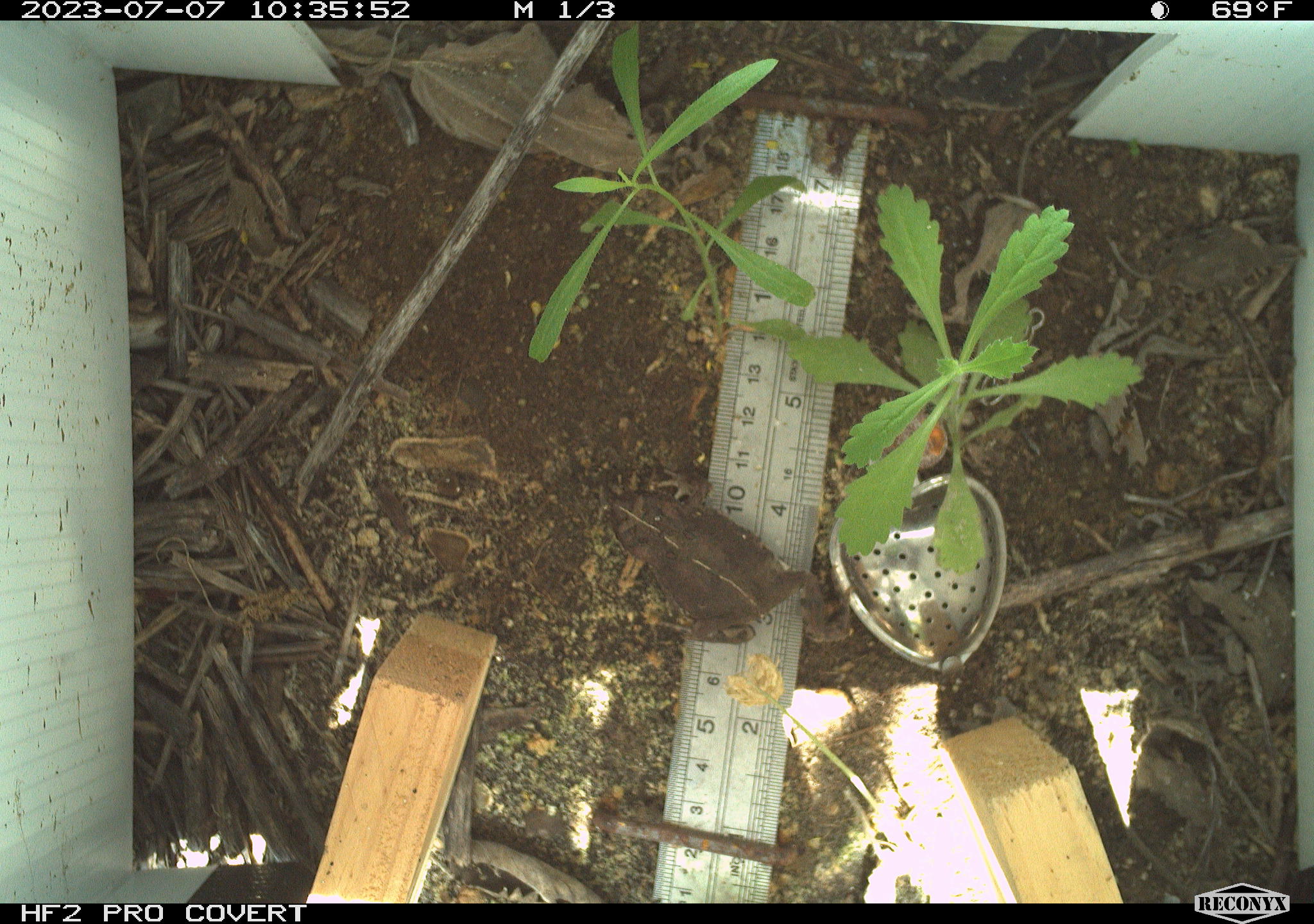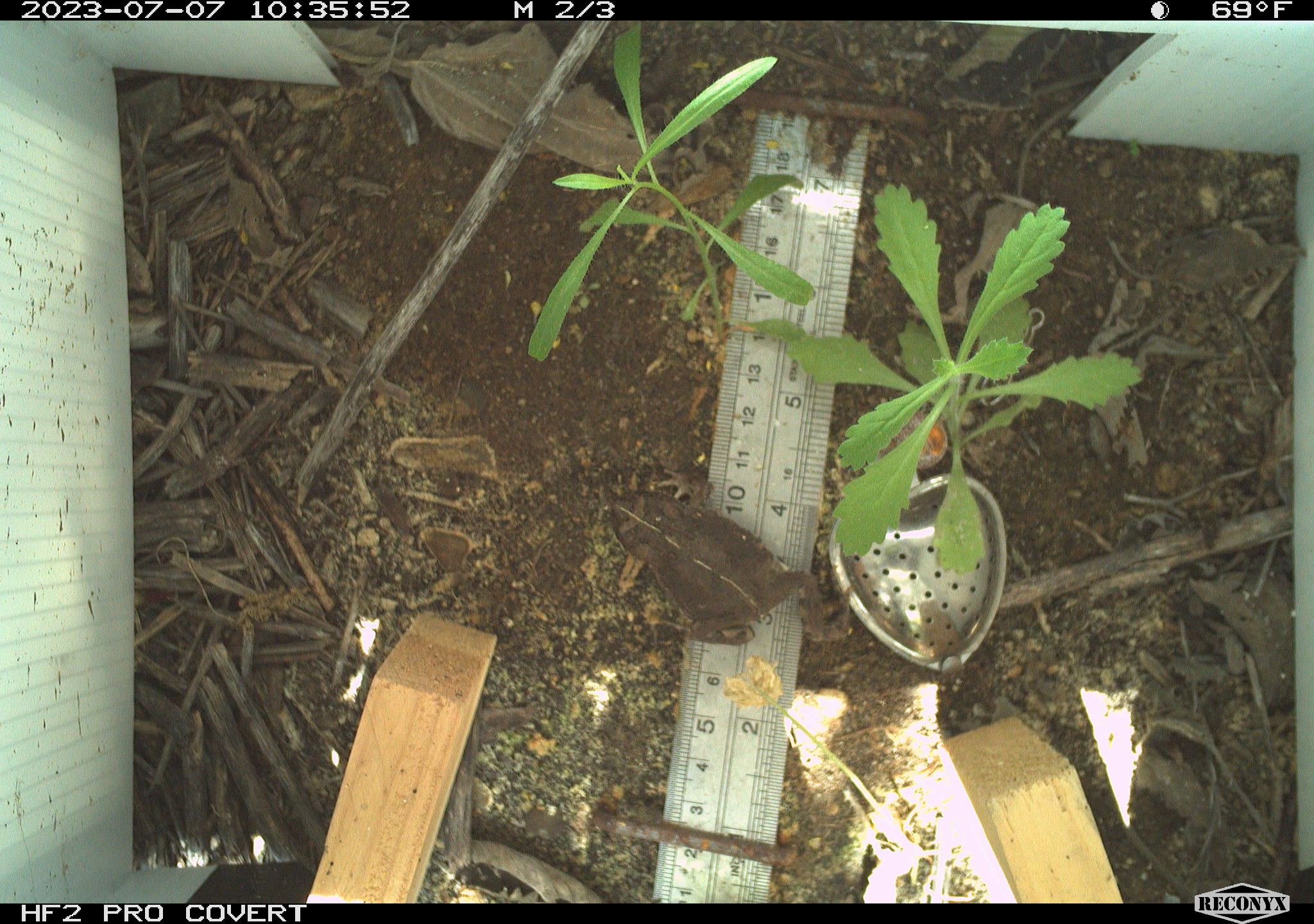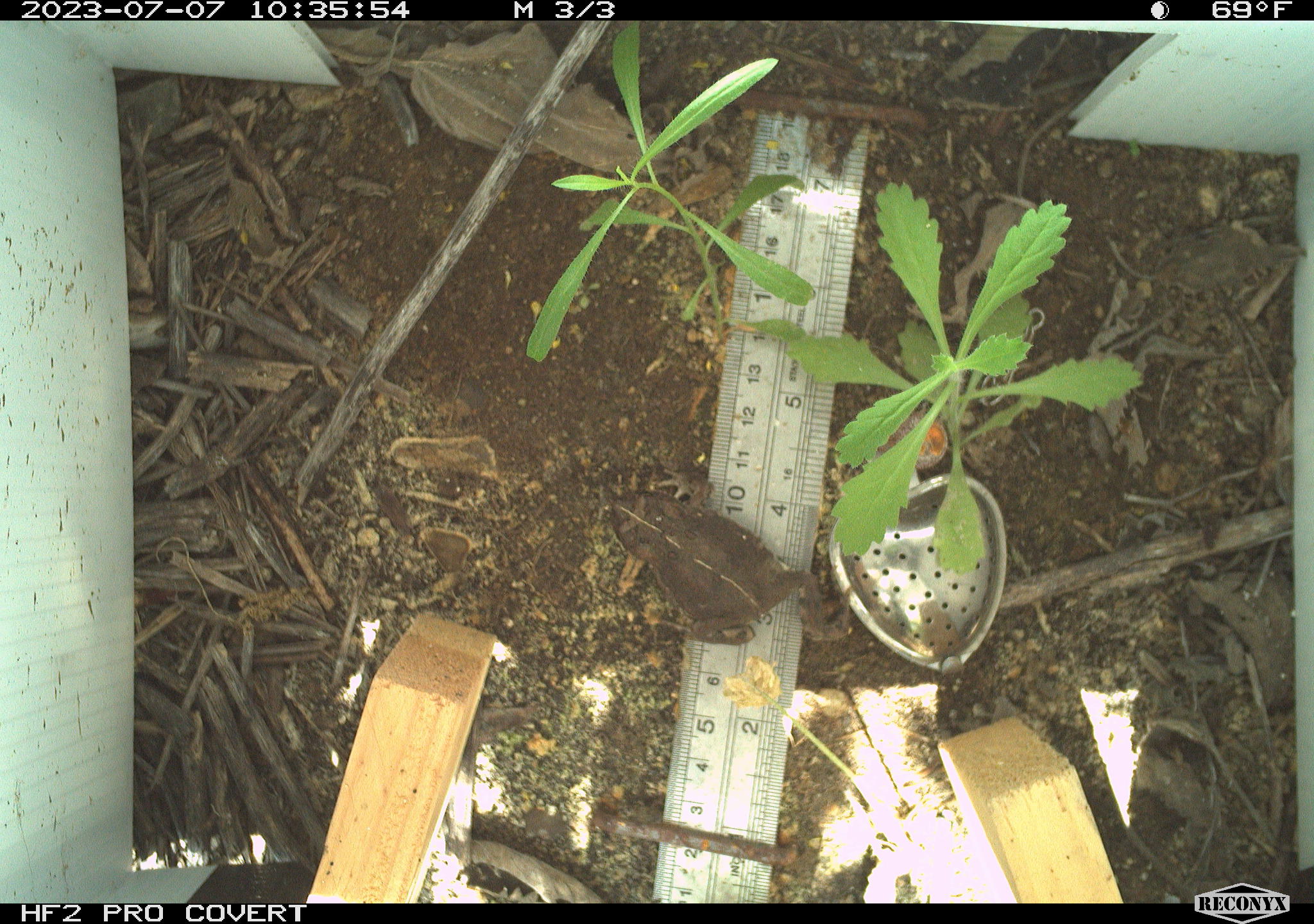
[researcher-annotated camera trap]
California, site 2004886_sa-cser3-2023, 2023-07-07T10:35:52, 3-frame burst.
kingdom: Animalia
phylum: Chordata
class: Amphibia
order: Anura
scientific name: Anura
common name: frogs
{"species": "frogs (Anura)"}